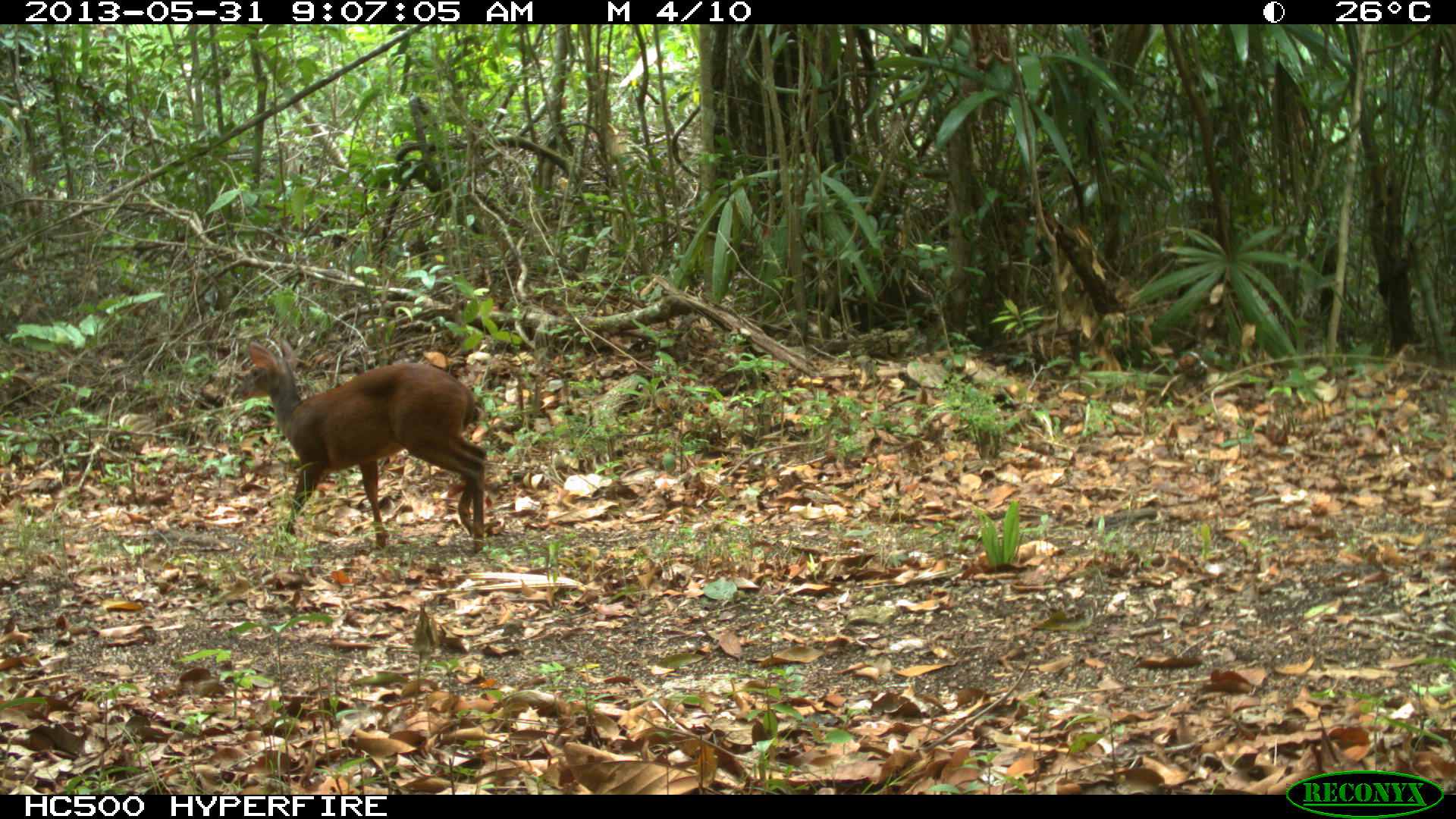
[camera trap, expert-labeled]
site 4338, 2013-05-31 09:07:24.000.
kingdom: Animalia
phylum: Chordata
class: Mammalia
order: Artiodactyla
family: Cervidae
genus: Mazama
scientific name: Mazama temama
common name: central american red brocket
Mazama temama (central american red brocket), count 1, sex female.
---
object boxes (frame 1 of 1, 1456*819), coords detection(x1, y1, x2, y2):
mazama temama: detection(232, 339, 489, 552)